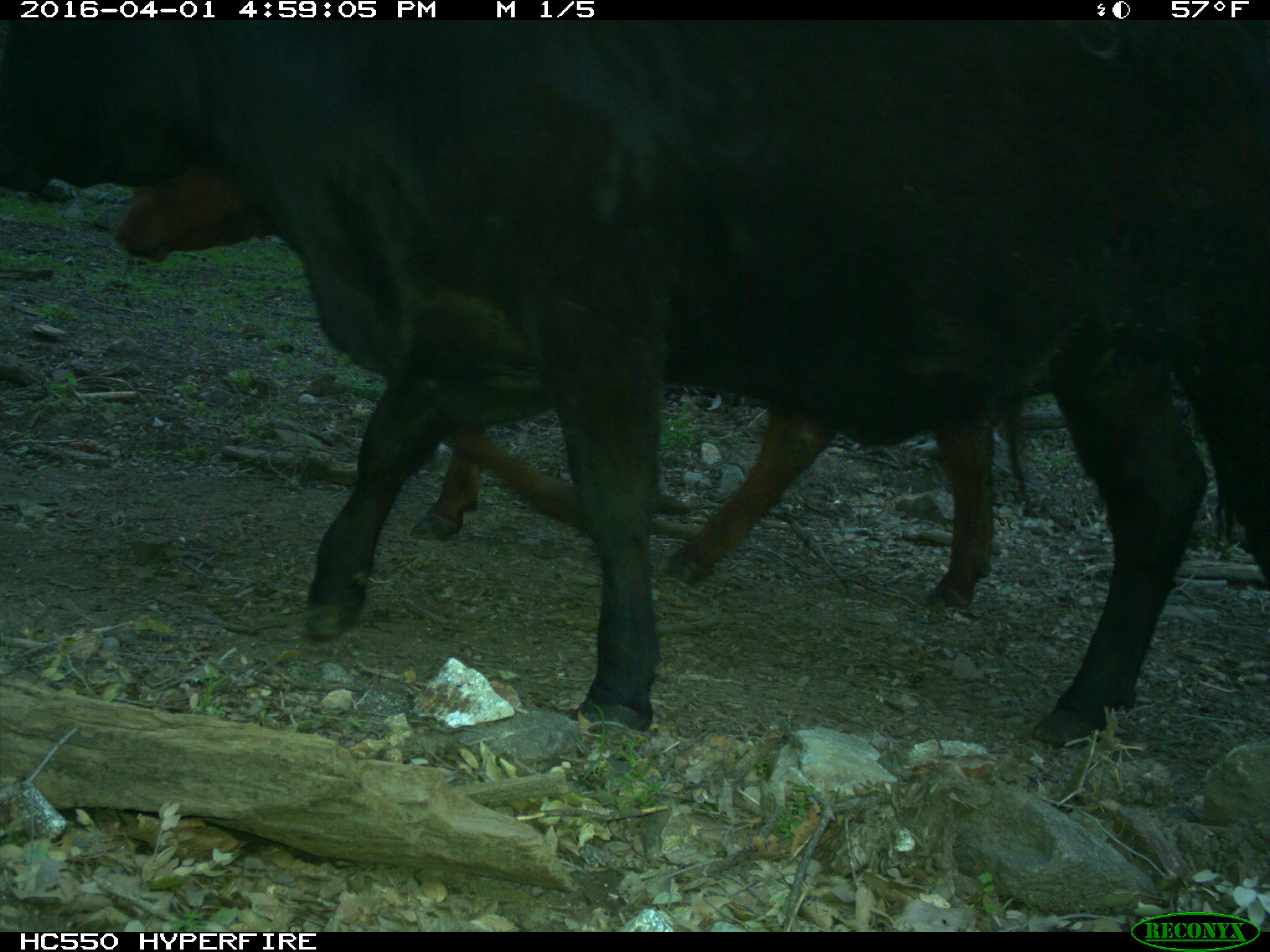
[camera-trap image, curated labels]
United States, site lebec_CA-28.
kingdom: Animalia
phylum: Chordata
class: Mammalia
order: Artiodactyla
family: Bovidae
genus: Bos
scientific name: Bos taurus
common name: domestic cow